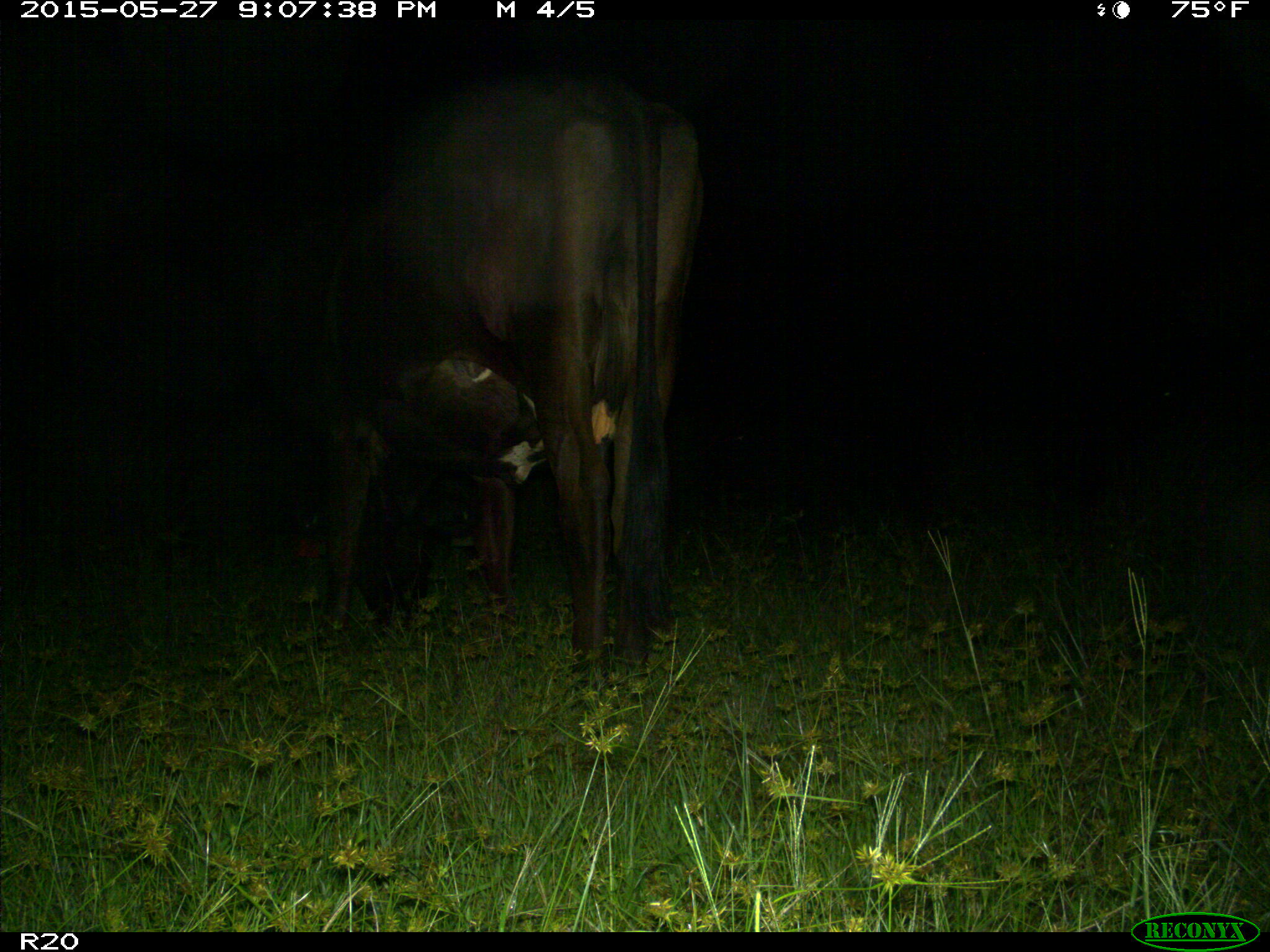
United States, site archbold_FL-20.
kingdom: Animalia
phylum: Chordata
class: Mammalia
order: Artiodactyla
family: Bovidae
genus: Bos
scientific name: Bos taurus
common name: domestic cow